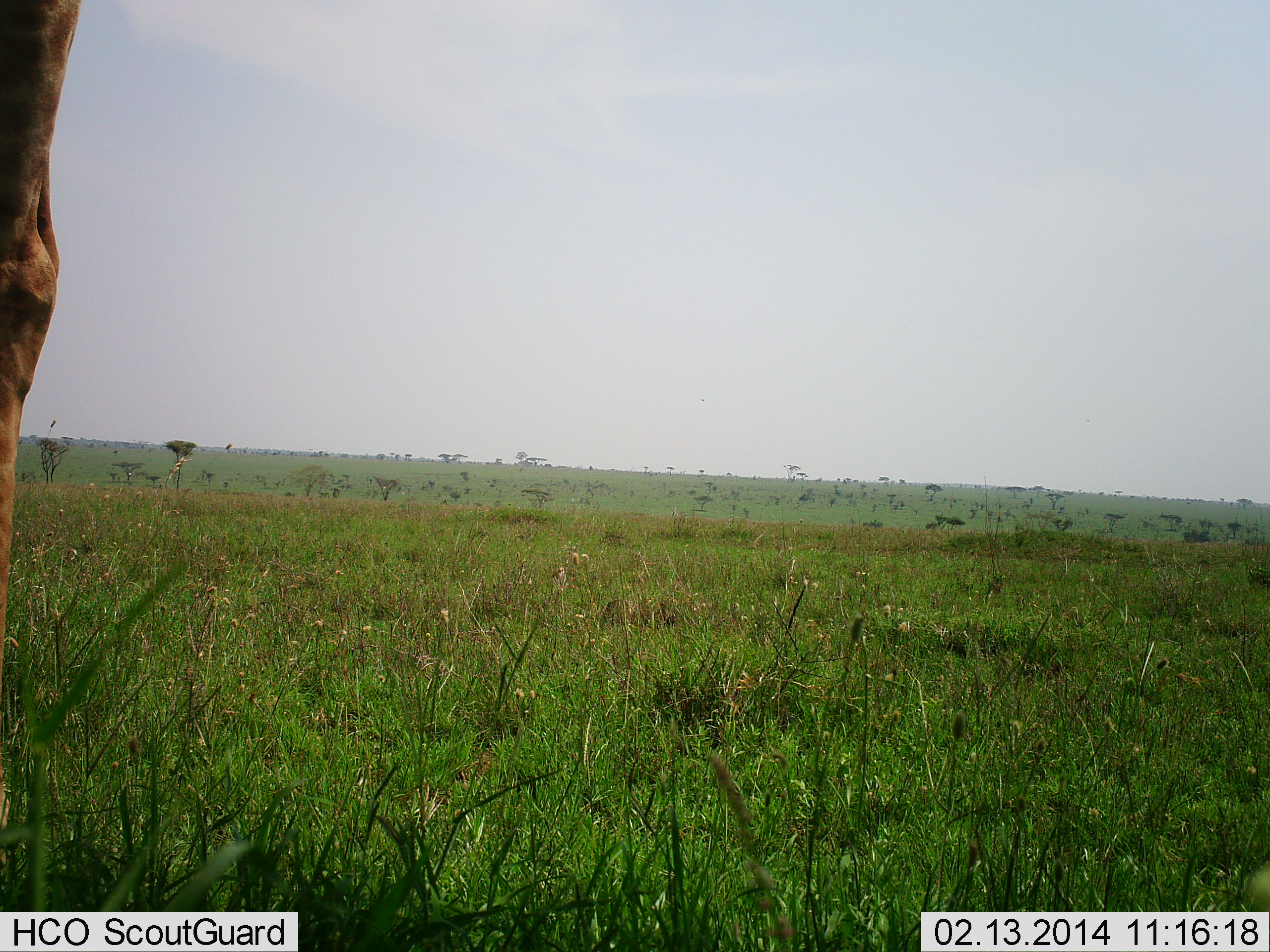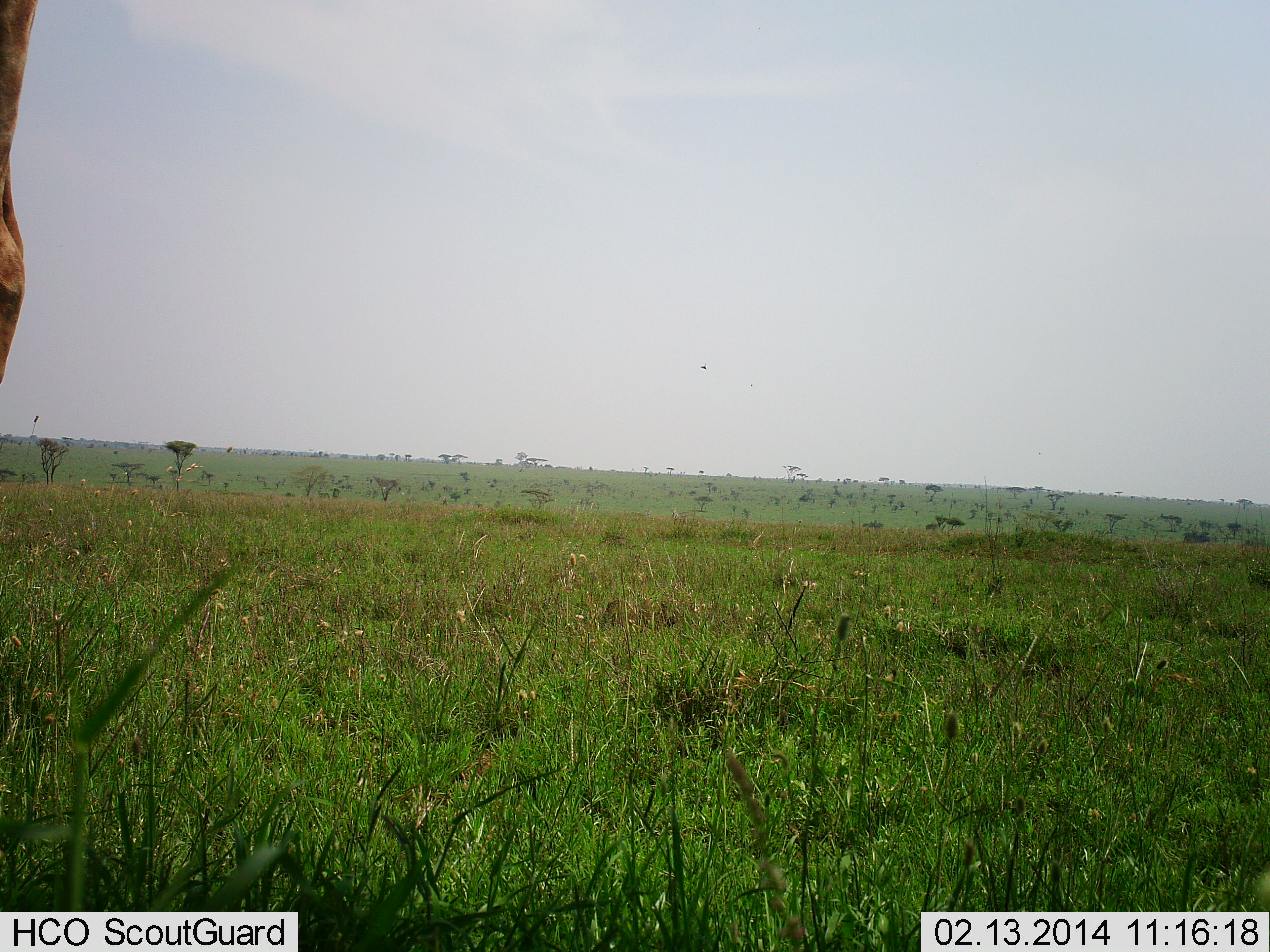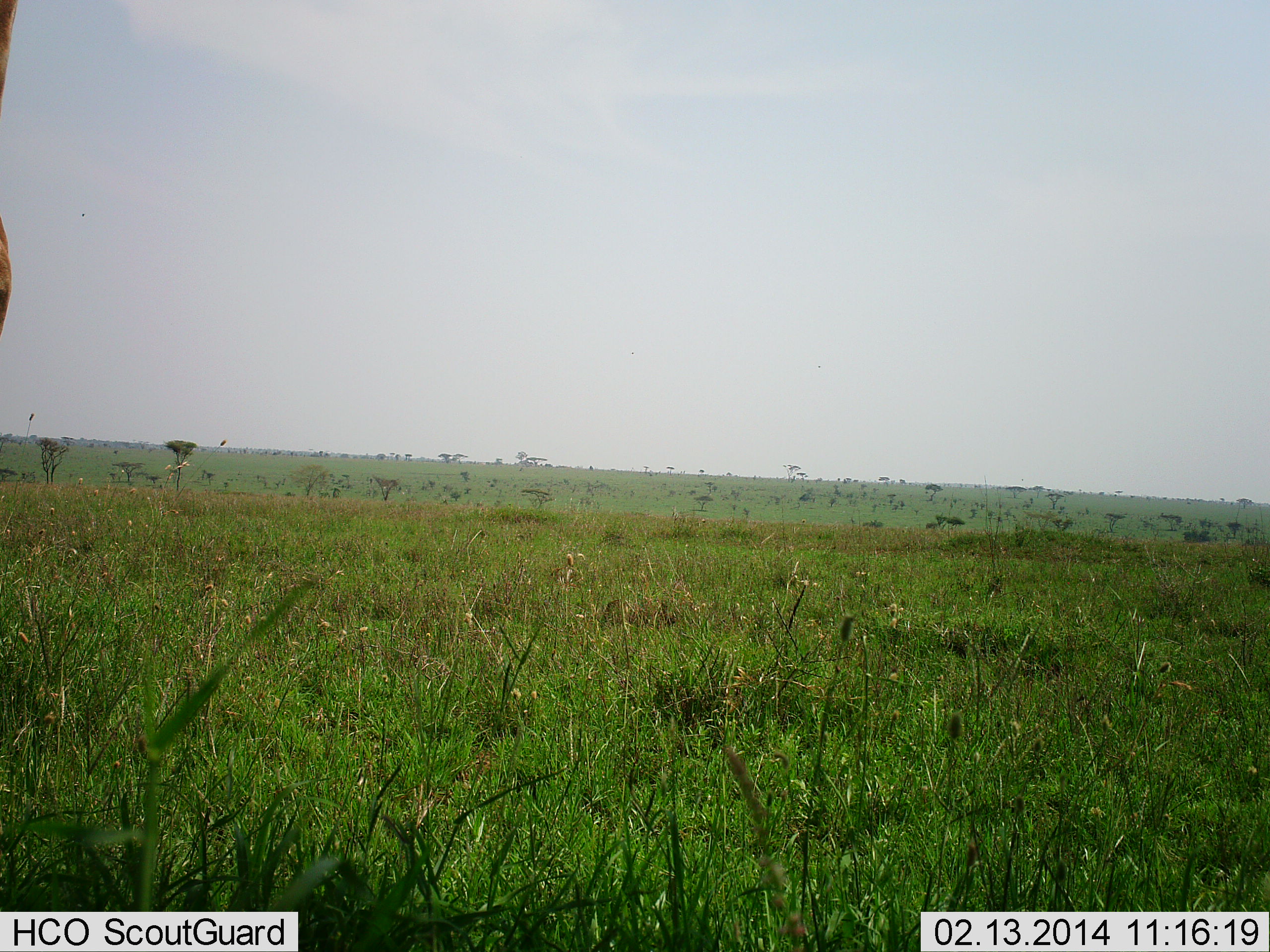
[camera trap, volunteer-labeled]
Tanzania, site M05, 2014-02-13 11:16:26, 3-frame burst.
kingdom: Animalia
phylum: Chordata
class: Mammalia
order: Artiodactyla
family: Giraffidae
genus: Giraffa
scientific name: Giraffa camelopardalis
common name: giraffe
Giraffe (Giraffa camelopardalis), count 1. Behavior (volunteer vote fractions): standing 64%, resting 0%, moving 45%, interacting 0%. Young present (vote fraction): 0%. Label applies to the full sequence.